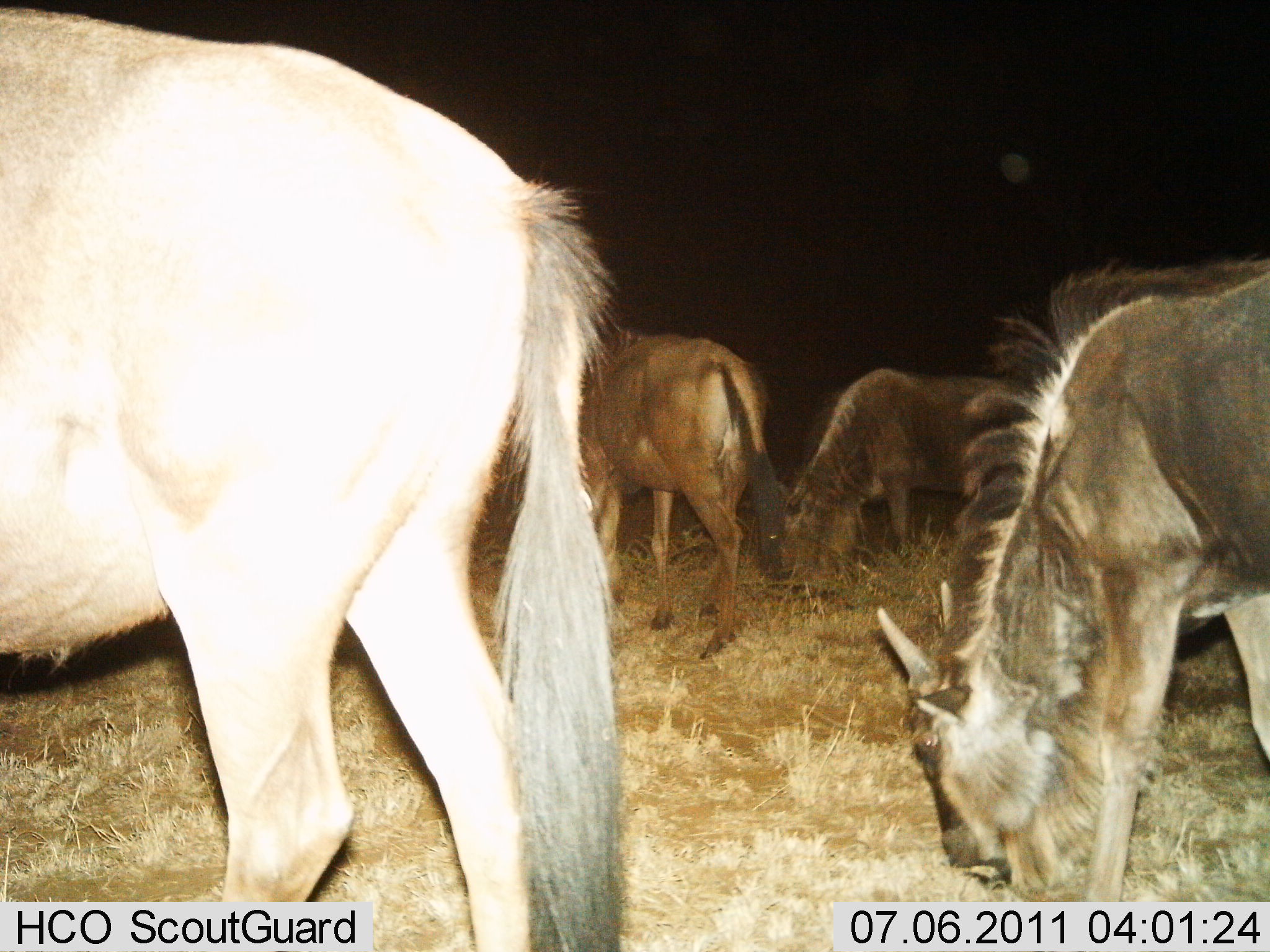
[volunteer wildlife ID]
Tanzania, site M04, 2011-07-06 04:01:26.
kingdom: Animalia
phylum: Chordata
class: Mammalia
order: Artiodactyla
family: Bovidae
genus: Connochaetes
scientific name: Connochaetes taurinus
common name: blue wildebeest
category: wildebeest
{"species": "wildebeest (blue wildebeest) (Connochaetes taurinus)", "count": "4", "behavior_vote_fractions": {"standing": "33%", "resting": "0%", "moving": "0%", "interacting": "0%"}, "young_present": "0%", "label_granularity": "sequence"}